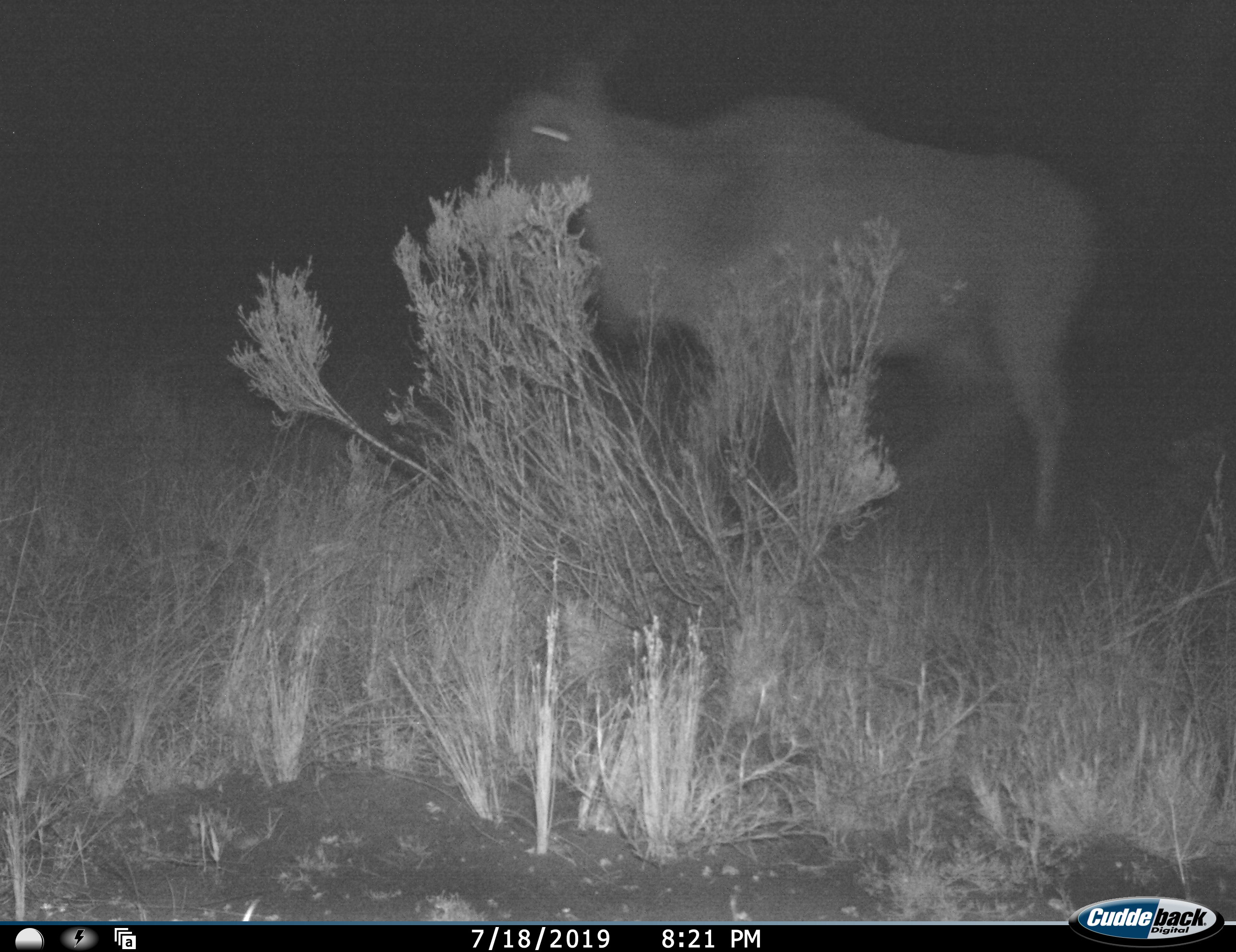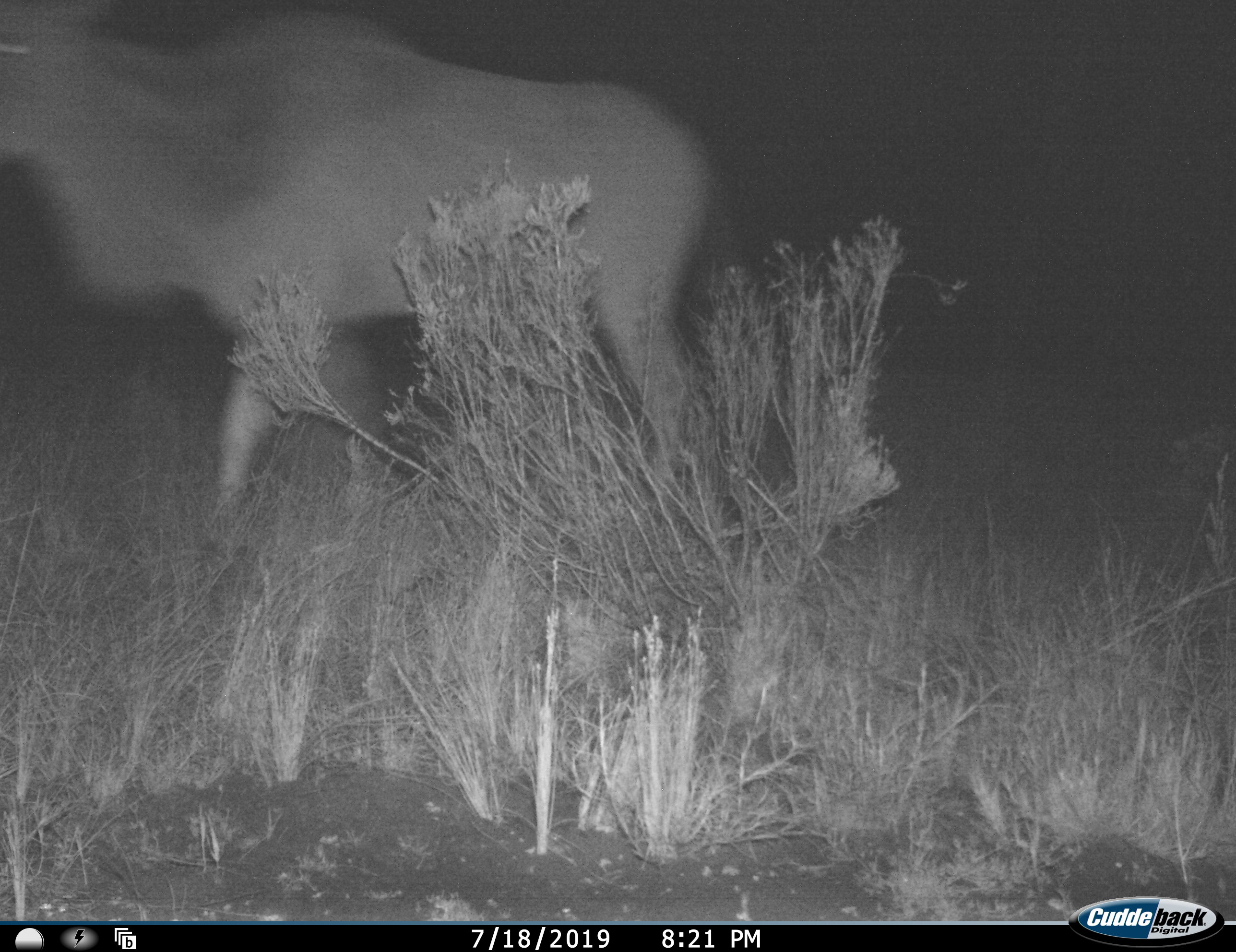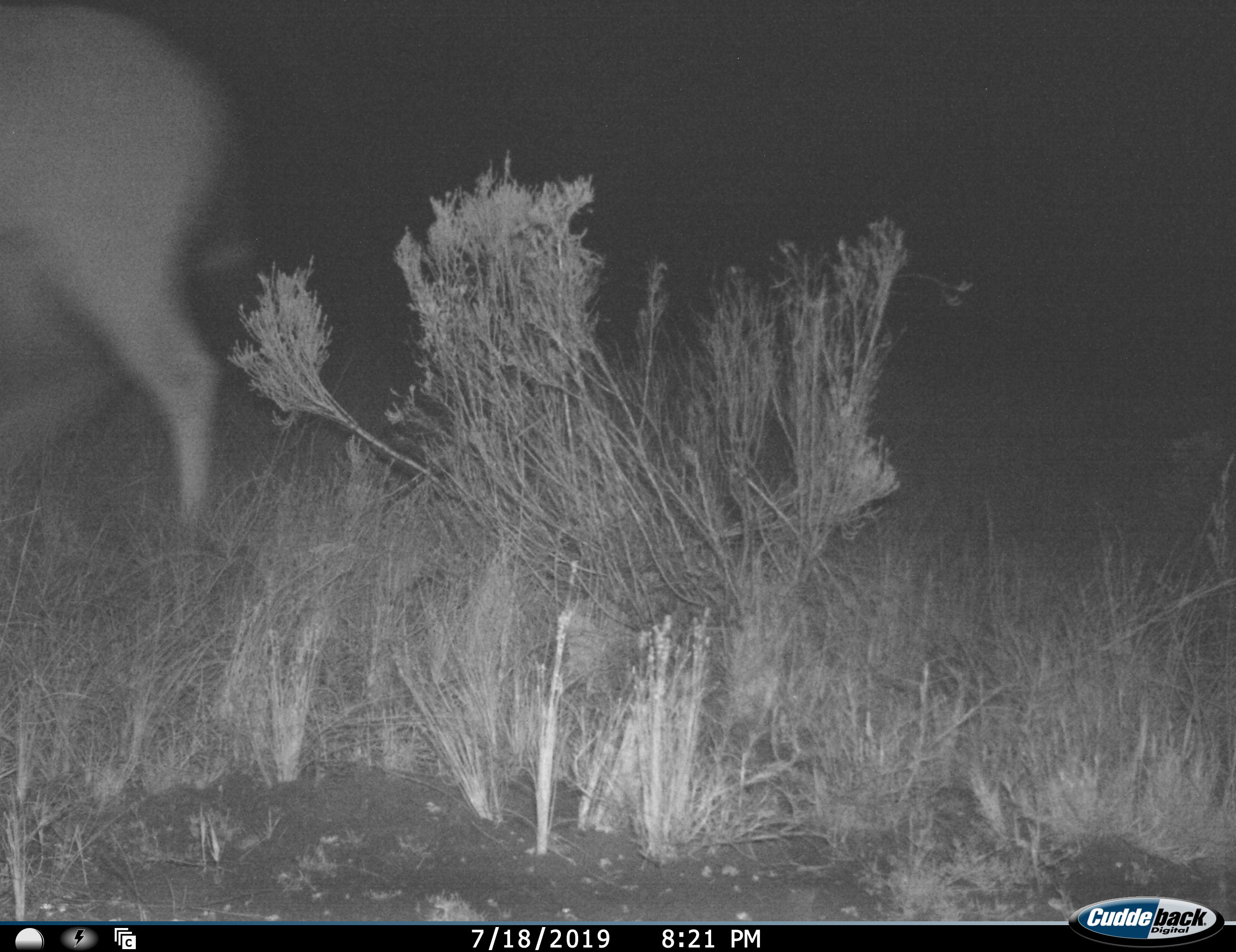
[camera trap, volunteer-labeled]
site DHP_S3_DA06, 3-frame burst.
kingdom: Animalia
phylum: Chordata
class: Mammalia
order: Artiodactyla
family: Bovidae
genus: Tragelaphus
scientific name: Tragelaphus oryx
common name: eland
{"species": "eland (Tragelaphus oryx)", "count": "1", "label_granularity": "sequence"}